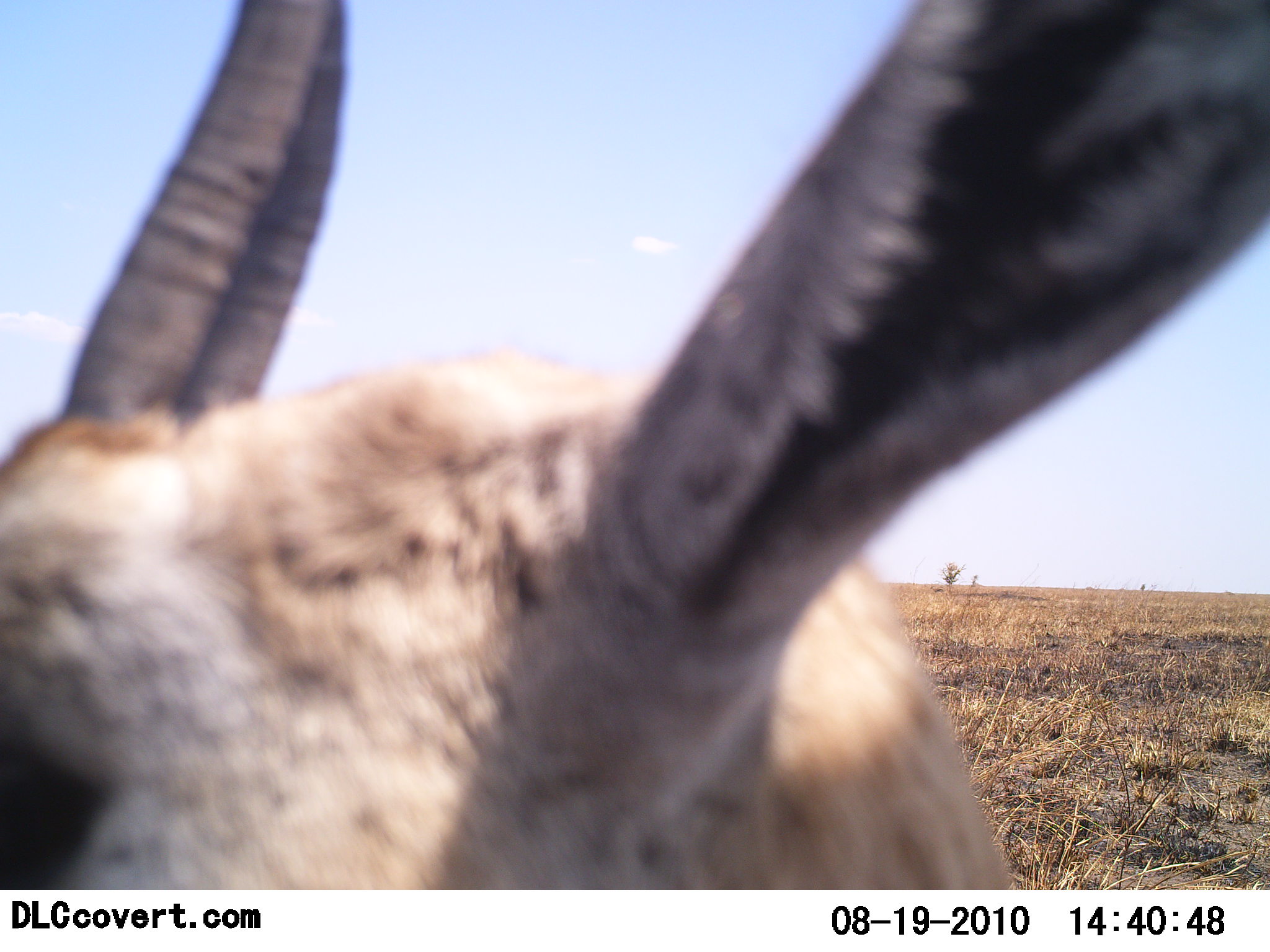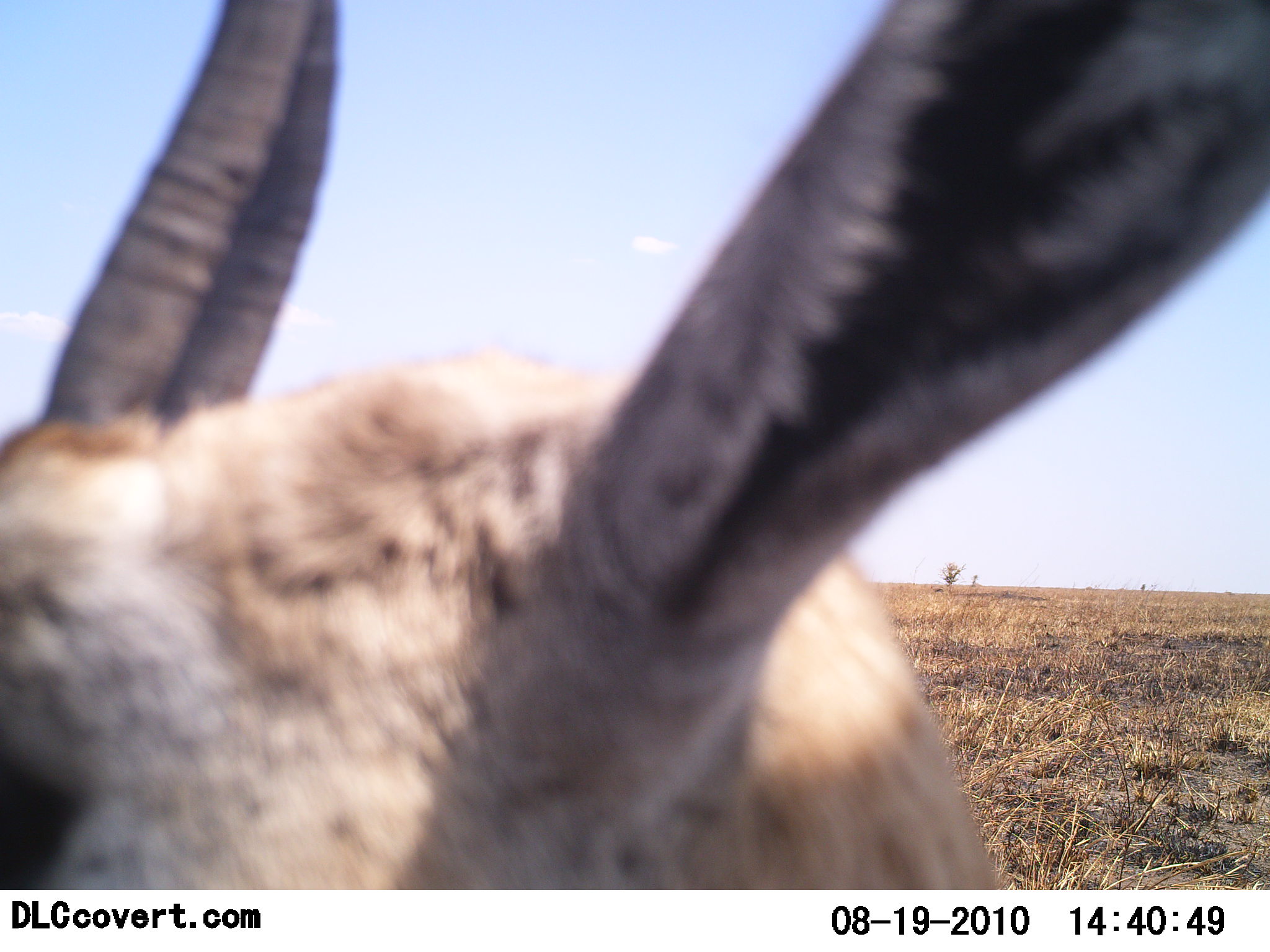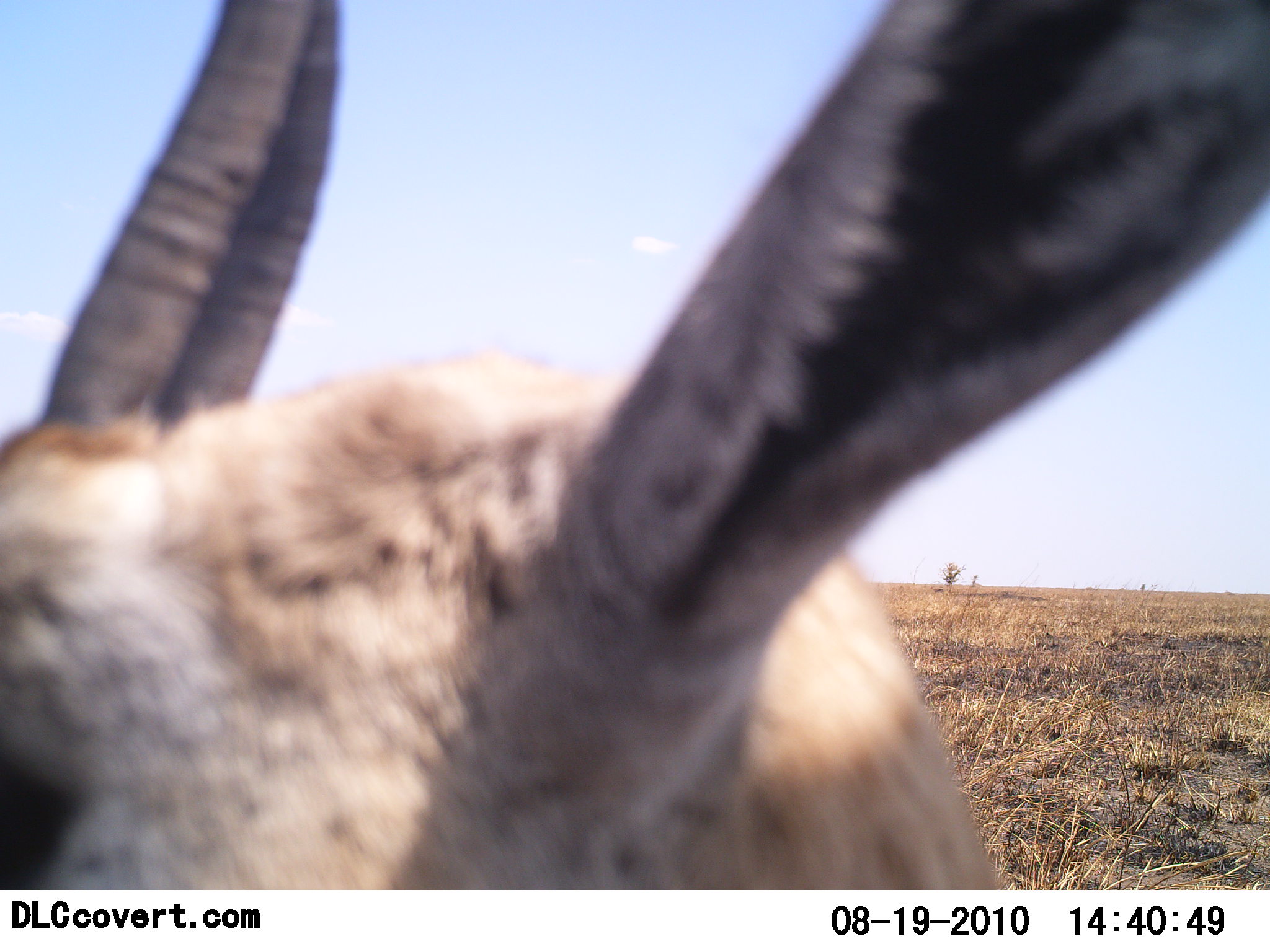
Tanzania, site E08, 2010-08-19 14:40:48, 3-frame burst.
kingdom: Animalia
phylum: Chordata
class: Mammalia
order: Artiodactyla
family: Bovidae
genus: Eudorcas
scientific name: Eudorcas thomsonii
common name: thomson's gazelle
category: gazellethomsons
Gazellethomsons (thomson's gazelle) (Eudorcas thomsonii), count 1. Behavior (volunteer vote fractions): standing 100%, resting 0%, moving 0%, interacting 0%. Young present (vote fraction): 0%. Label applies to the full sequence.